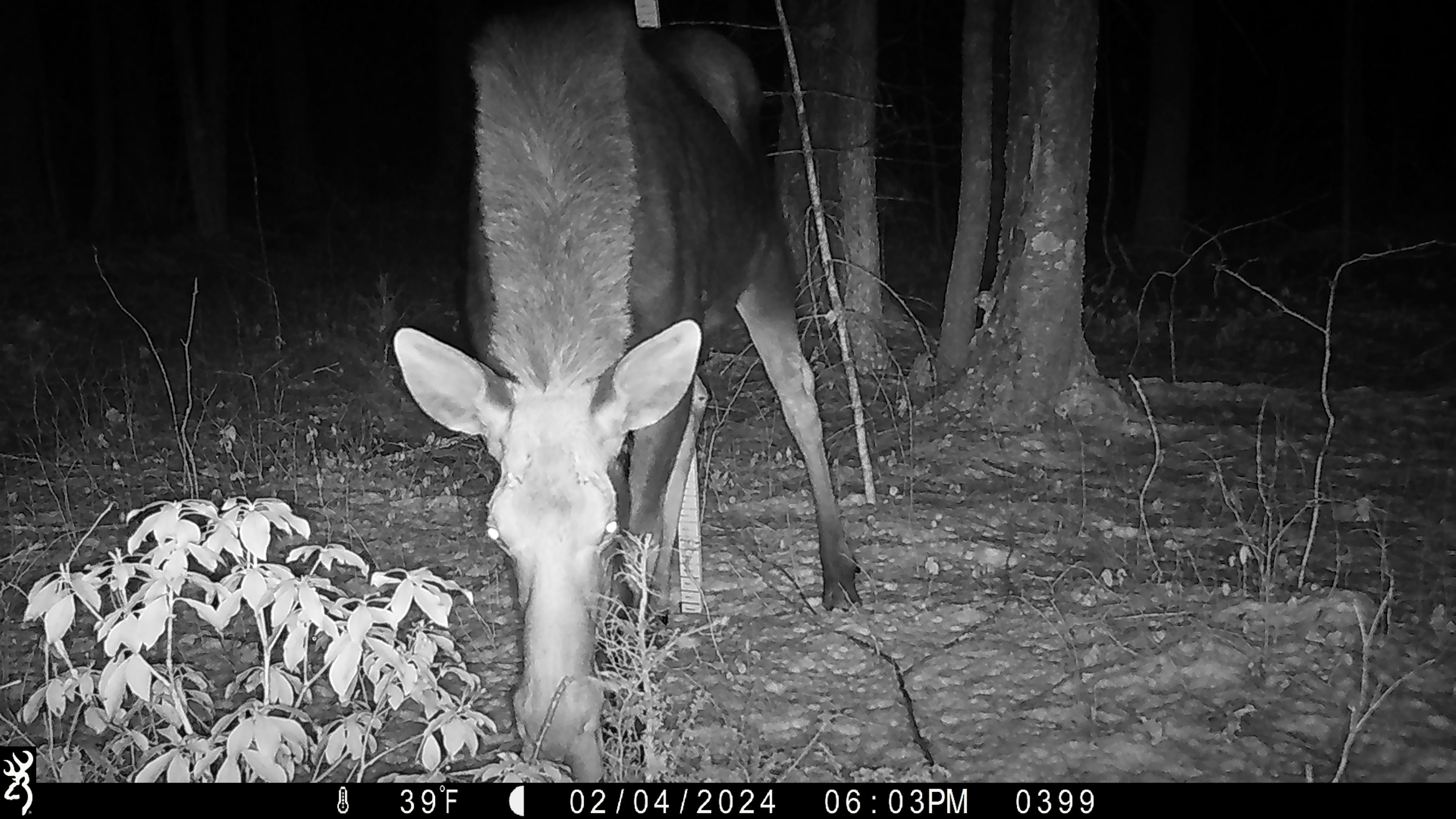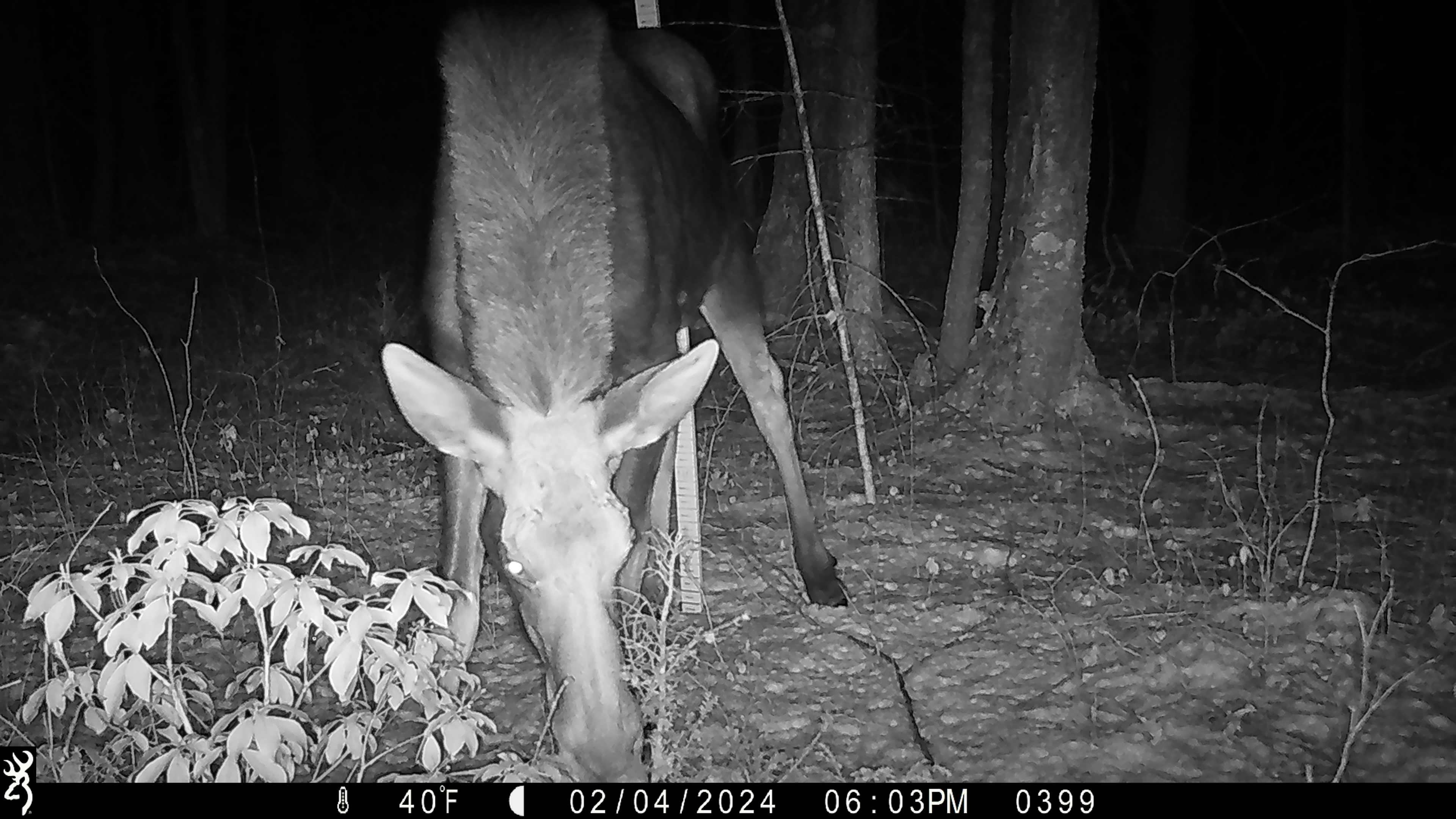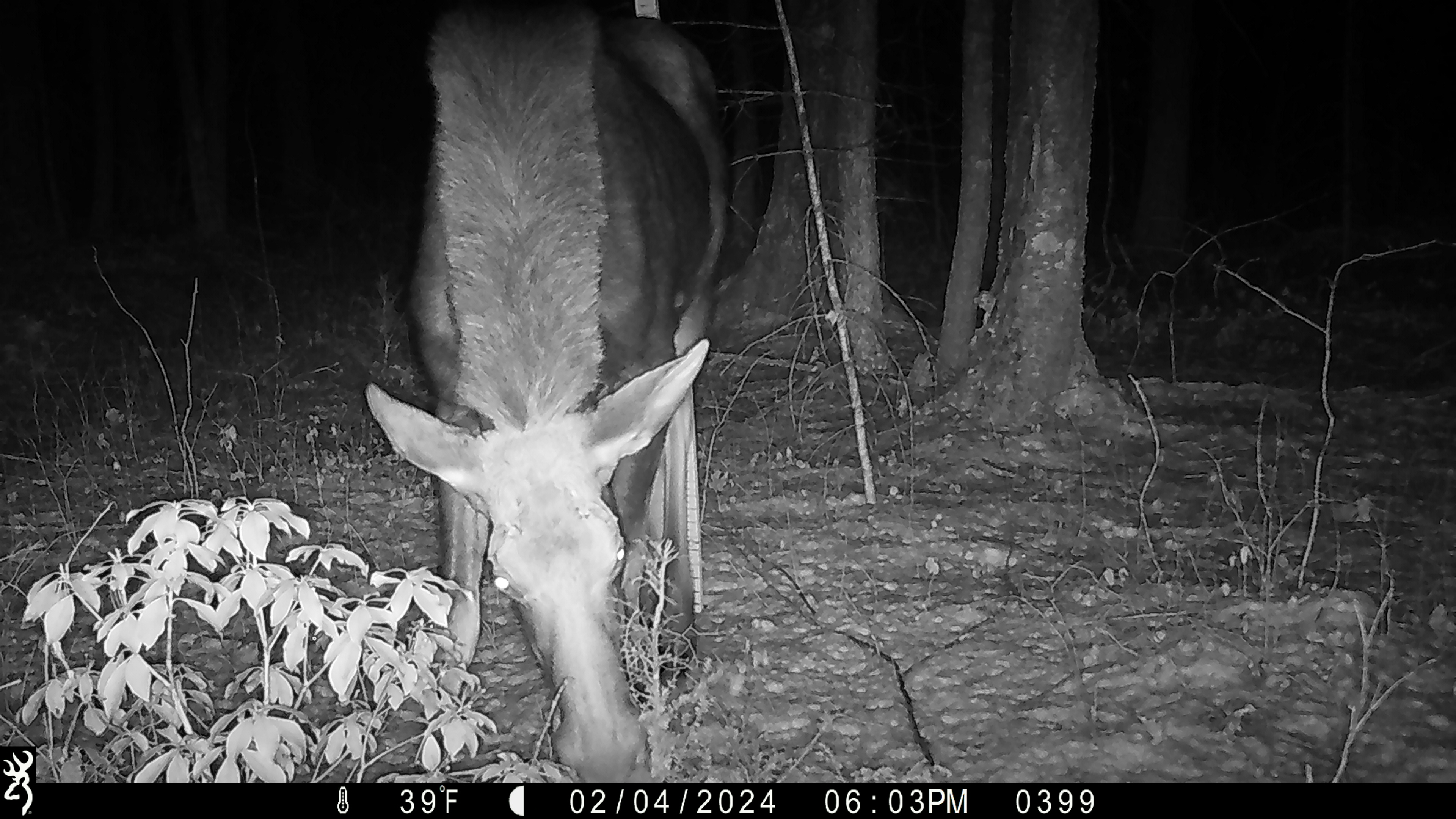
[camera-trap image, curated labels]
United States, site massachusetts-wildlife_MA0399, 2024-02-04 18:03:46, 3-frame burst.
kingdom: Animalia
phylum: Chordata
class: Mammalia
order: Artiodactyla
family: Cervidae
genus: Alces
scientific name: Alces alces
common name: moose